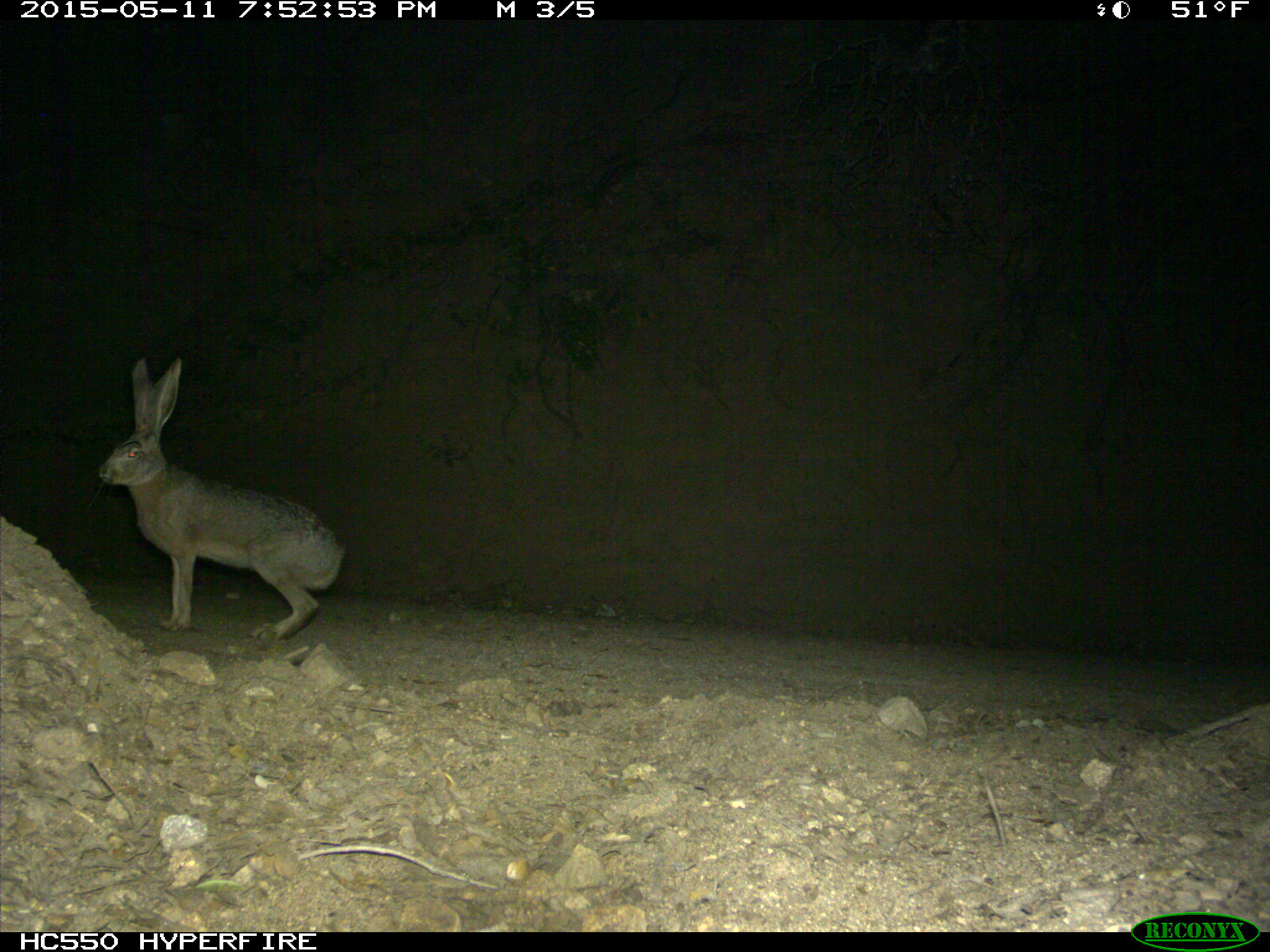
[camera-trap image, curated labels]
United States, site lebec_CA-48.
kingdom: Animalia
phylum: Chordata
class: Mammalia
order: Lagomorpha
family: Leporidae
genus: Lepus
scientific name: Lepus californicus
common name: black-tailed jackrabbit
Lepus californicus (black-tailed jackrabbit).